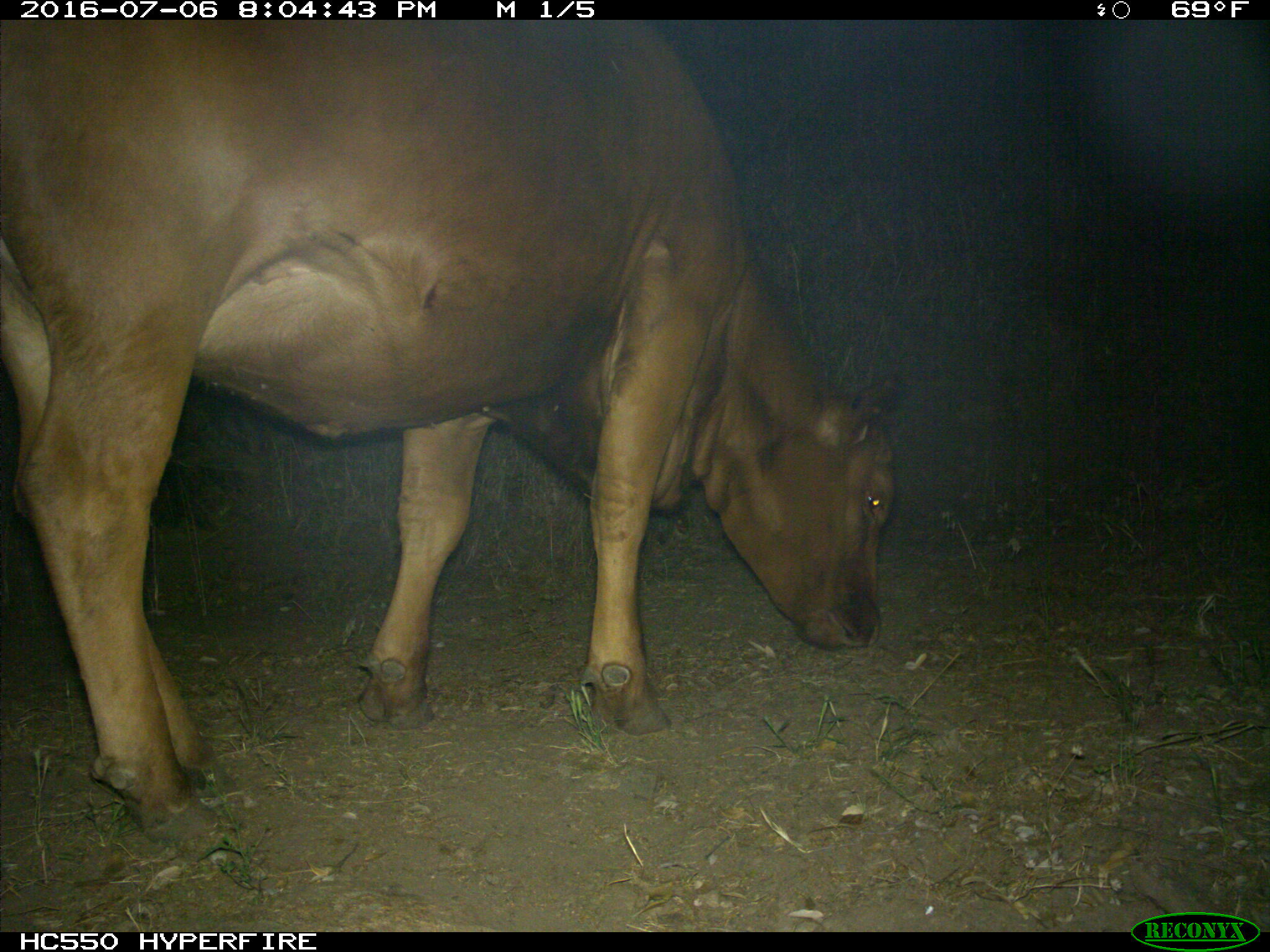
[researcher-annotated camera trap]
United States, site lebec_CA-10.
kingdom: Animalia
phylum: Chordata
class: Mammalia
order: Artiodactyla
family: Bovidae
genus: Bos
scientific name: Bos taurus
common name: domestic cow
Bos taurus (domestic cow).